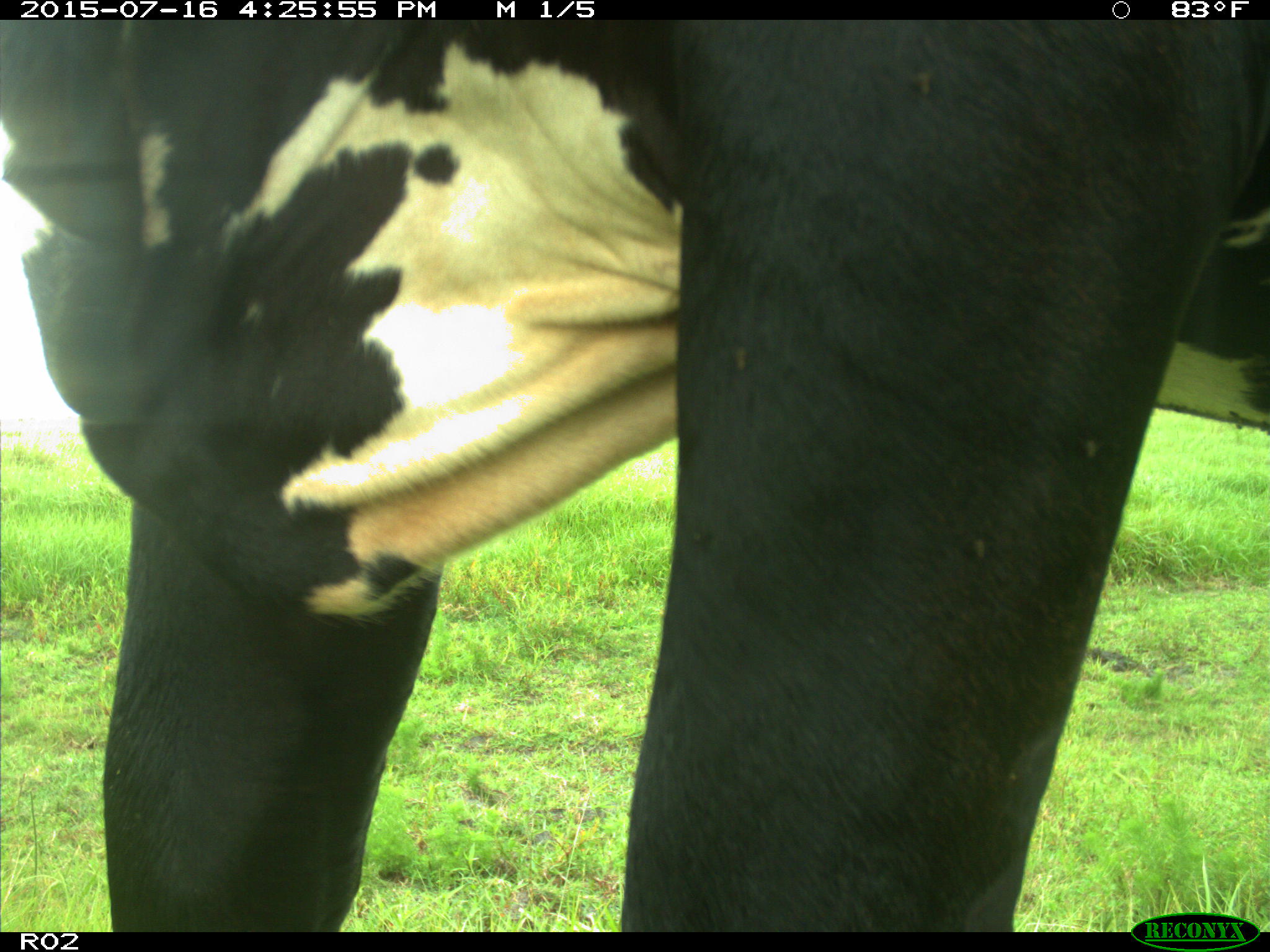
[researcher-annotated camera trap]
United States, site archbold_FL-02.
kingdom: Animalia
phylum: Chordata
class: Mammalia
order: Artiodactyla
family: Bovidae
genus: Bos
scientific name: Bos taurus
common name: domestic cow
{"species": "Bos taurus (domestic cow)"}